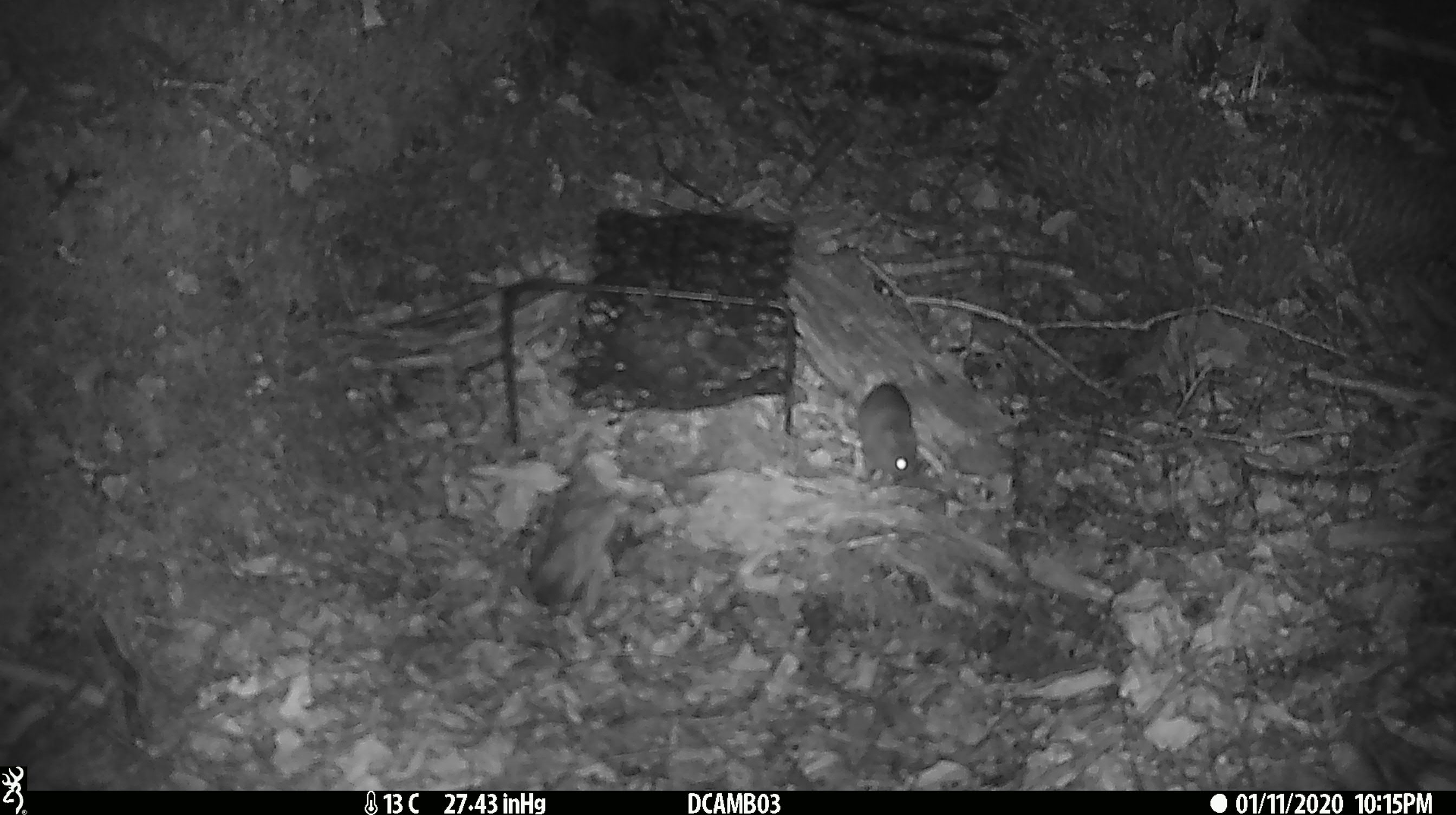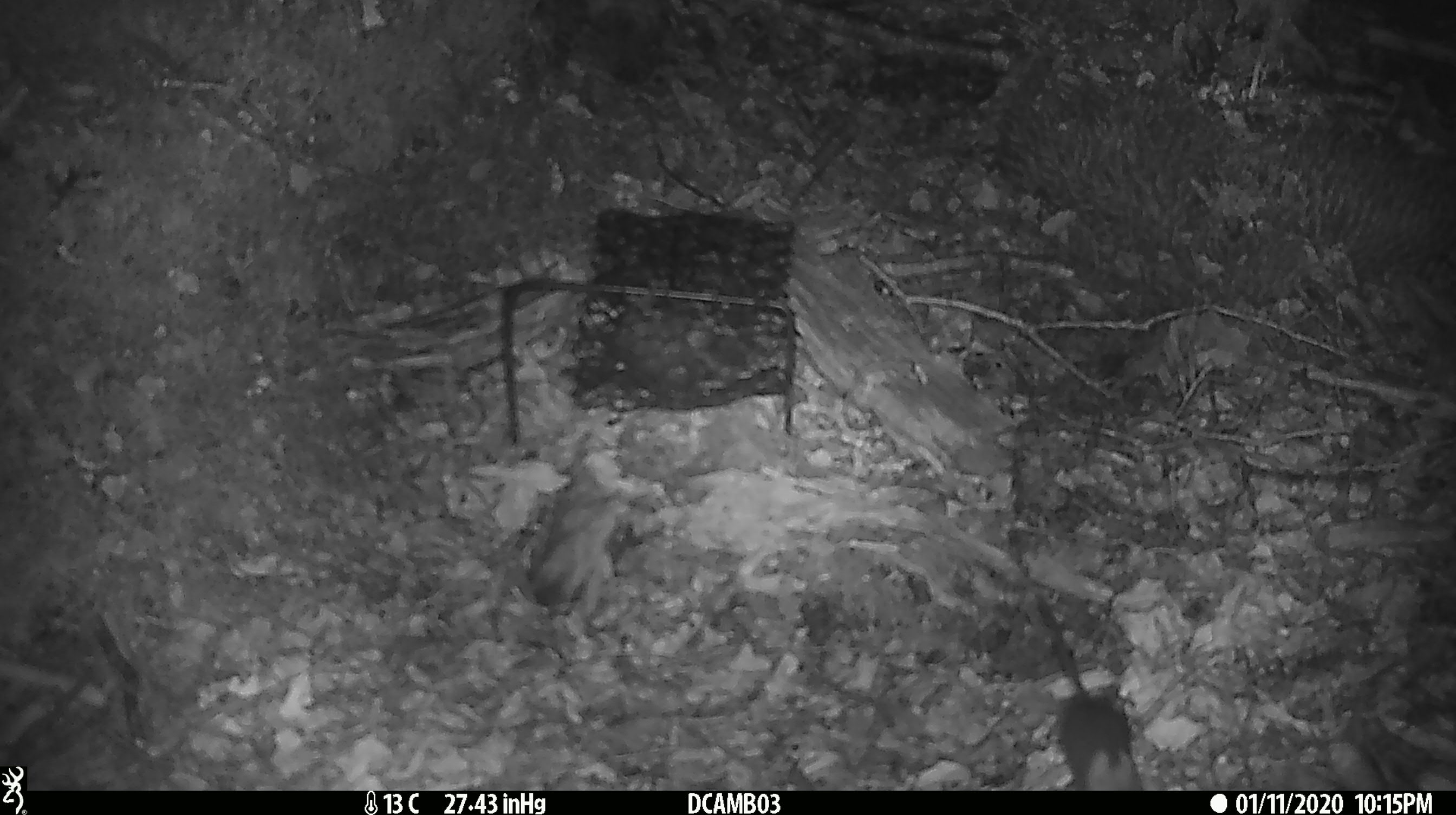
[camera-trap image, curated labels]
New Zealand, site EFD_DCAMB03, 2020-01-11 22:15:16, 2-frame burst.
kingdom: Animalia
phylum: Chordata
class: Mammalia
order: Rodentia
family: Muridae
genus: Mus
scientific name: Mus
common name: mouse